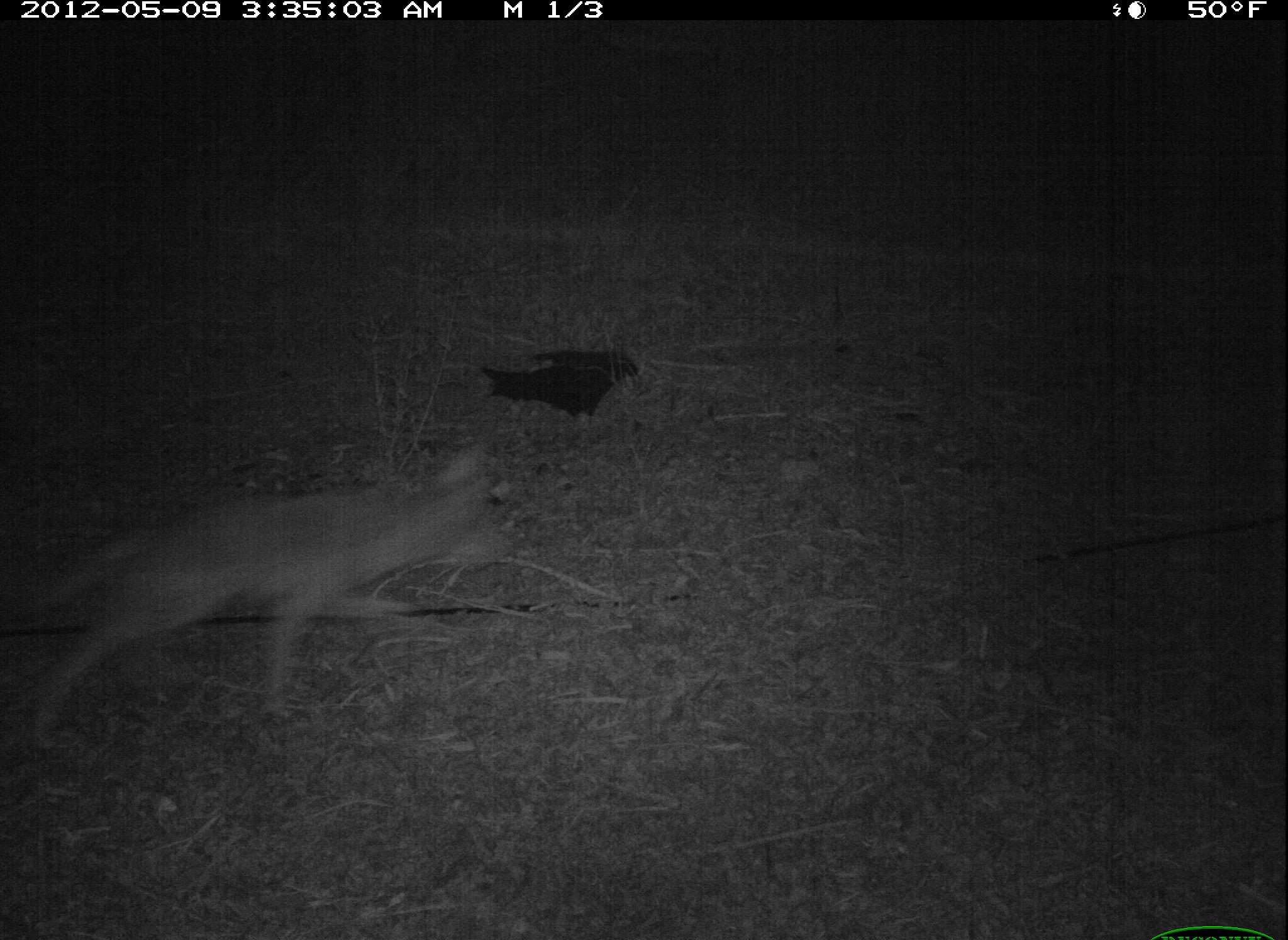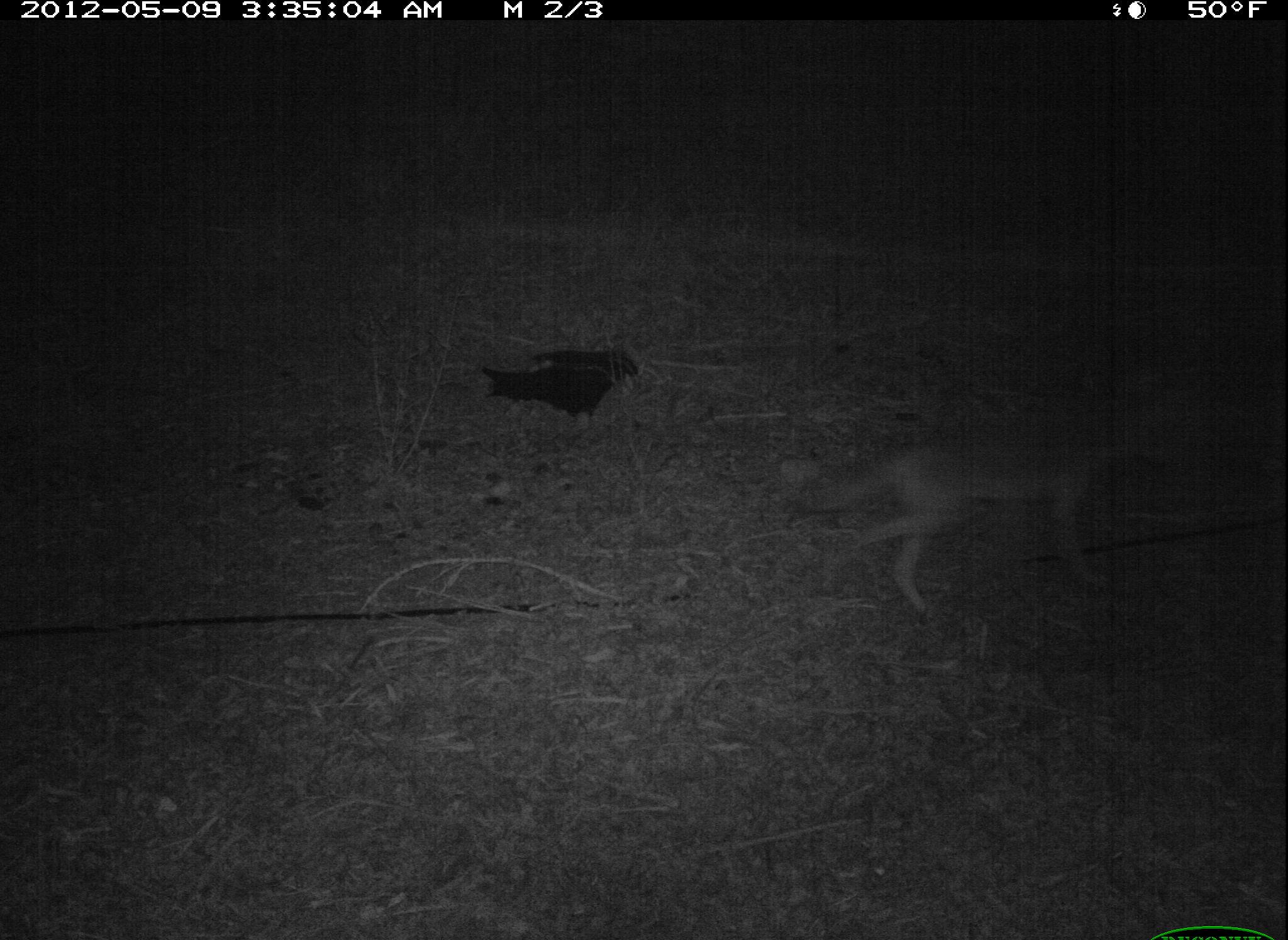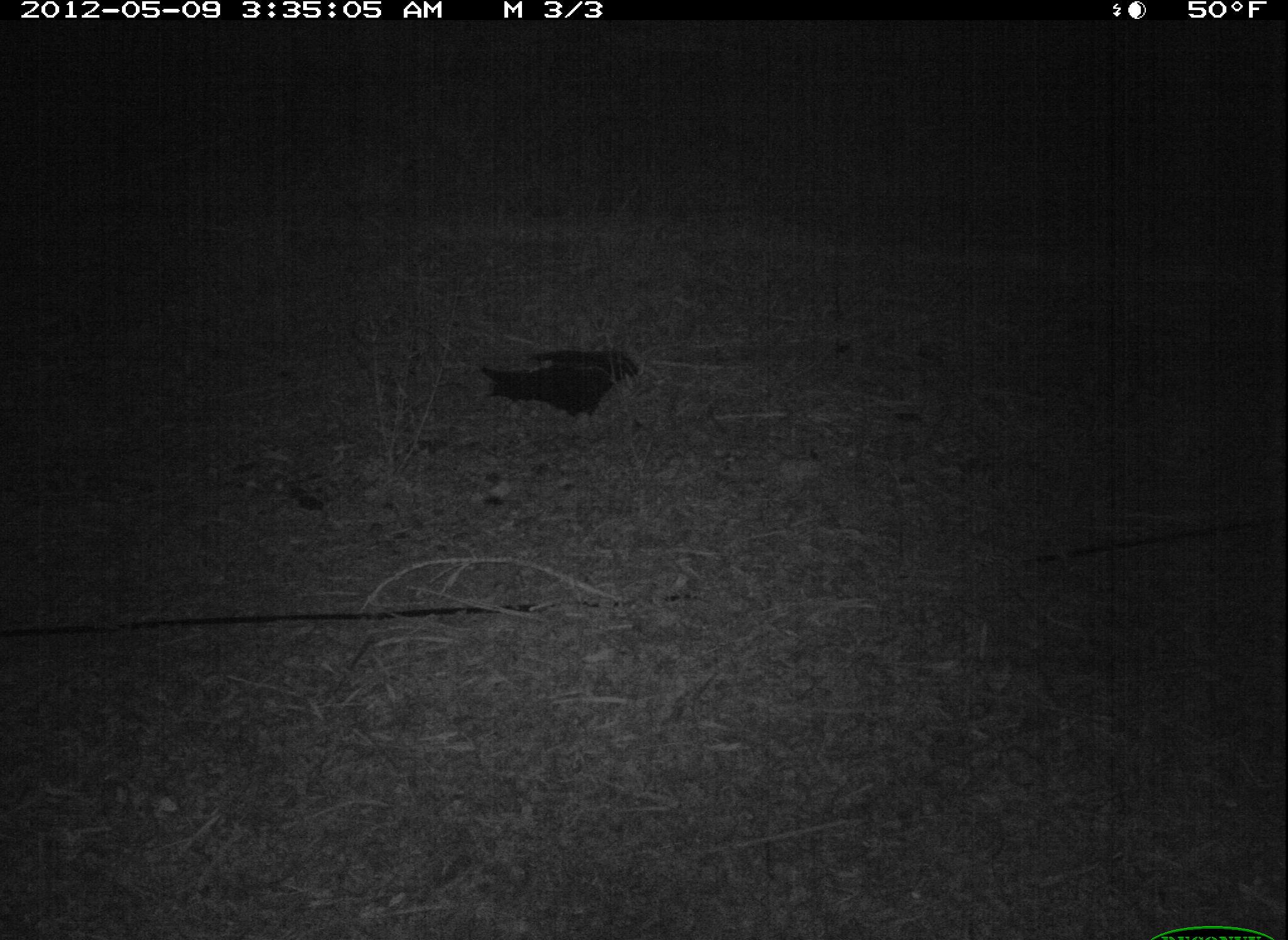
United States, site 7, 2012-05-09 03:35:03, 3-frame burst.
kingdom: Animalia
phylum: Chordata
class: Mammalia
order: Carnivora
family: Canidae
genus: Canis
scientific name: Canis latrans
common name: coyote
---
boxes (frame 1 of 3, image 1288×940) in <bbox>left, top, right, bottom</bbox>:
coyote: <bbox>19, 435, 533, 741</bbox>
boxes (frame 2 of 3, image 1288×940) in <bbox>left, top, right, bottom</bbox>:
coyote: <bbox>766, 396, 1191, 623</bbox>